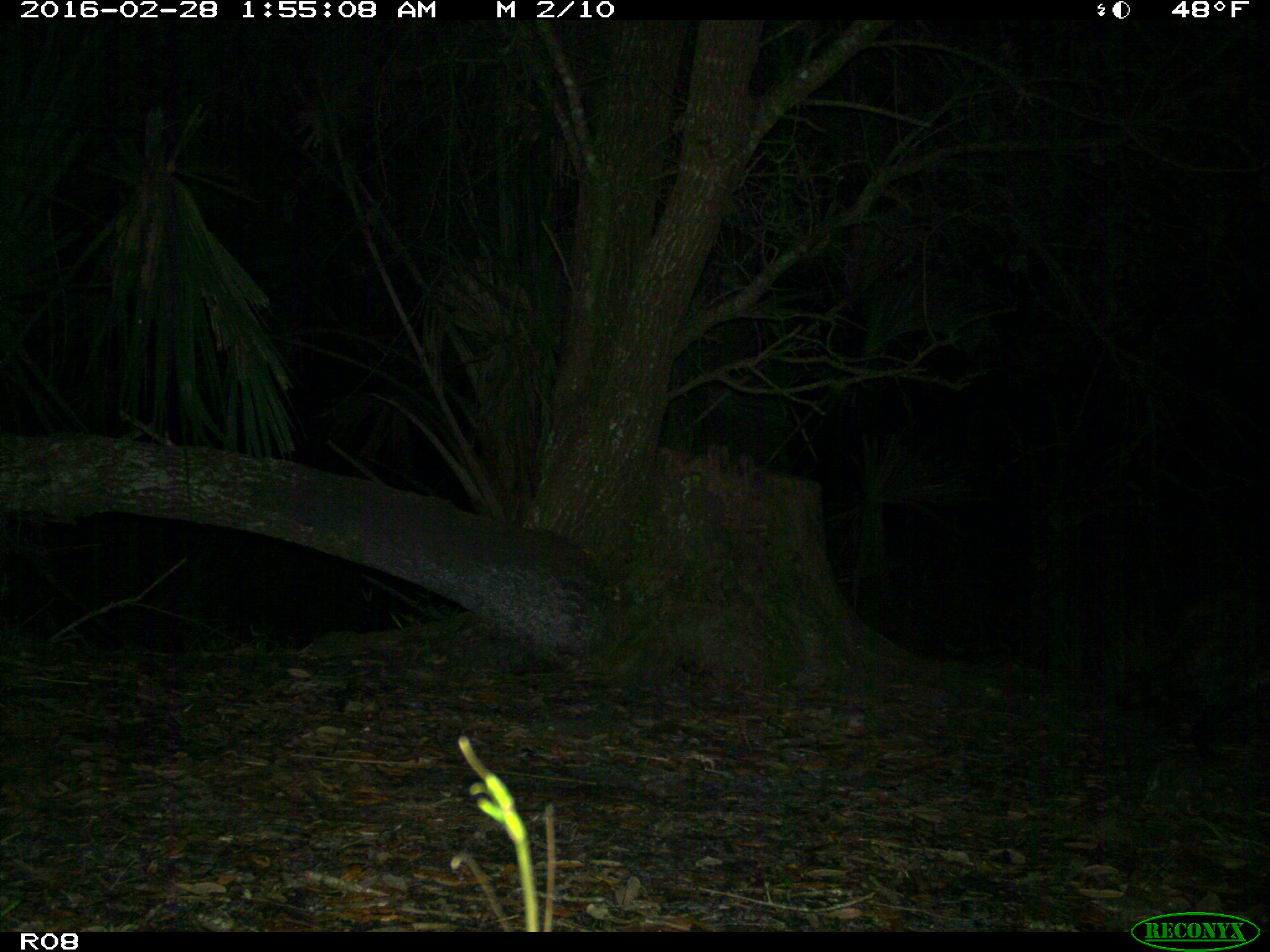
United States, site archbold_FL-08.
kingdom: Animalia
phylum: Chordata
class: Mammalia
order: Carnivora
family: Procyonidae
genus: Procyon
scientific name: Procyon lotor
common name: common raccoon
Procyon lotor (common raccoon).